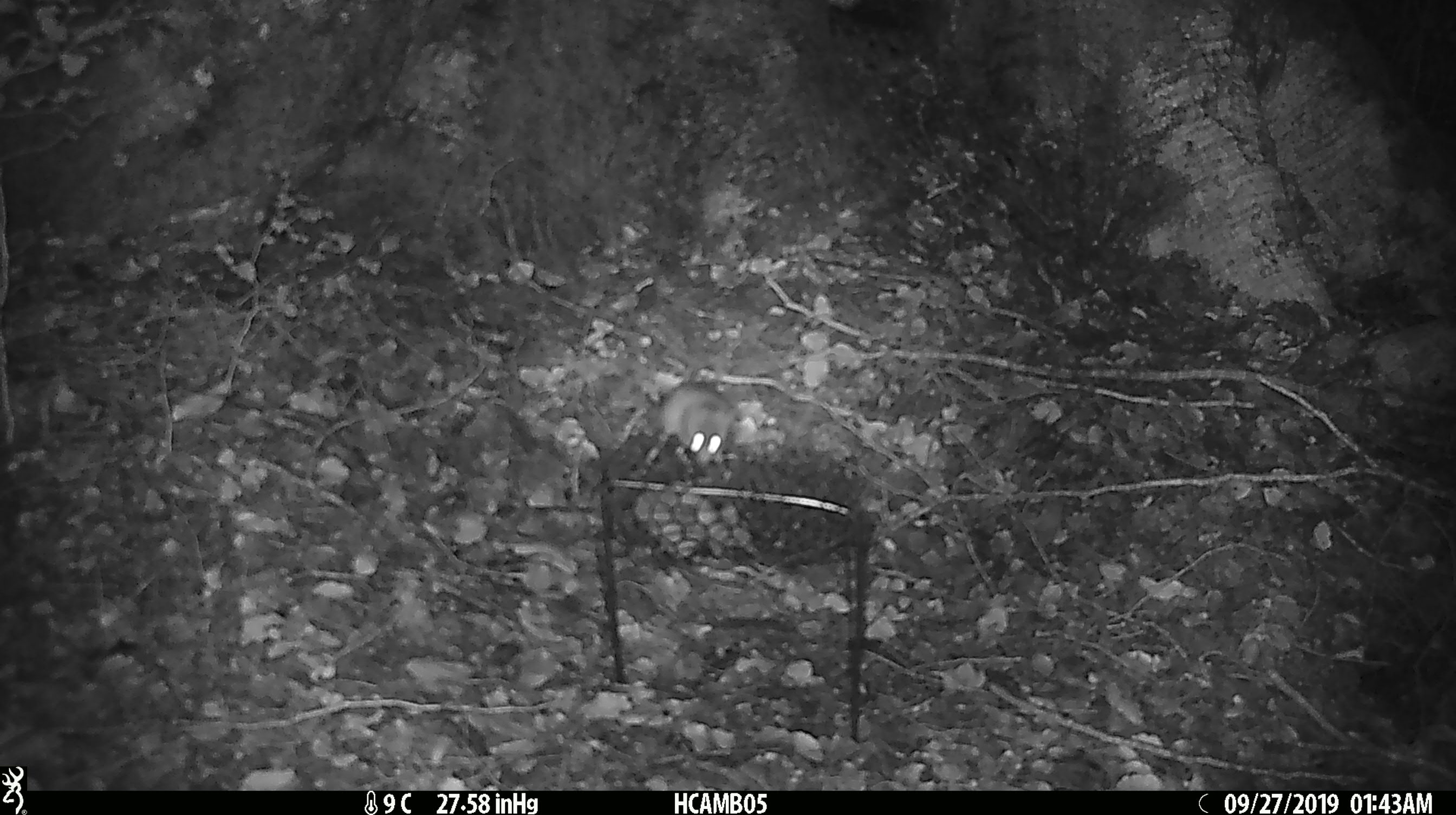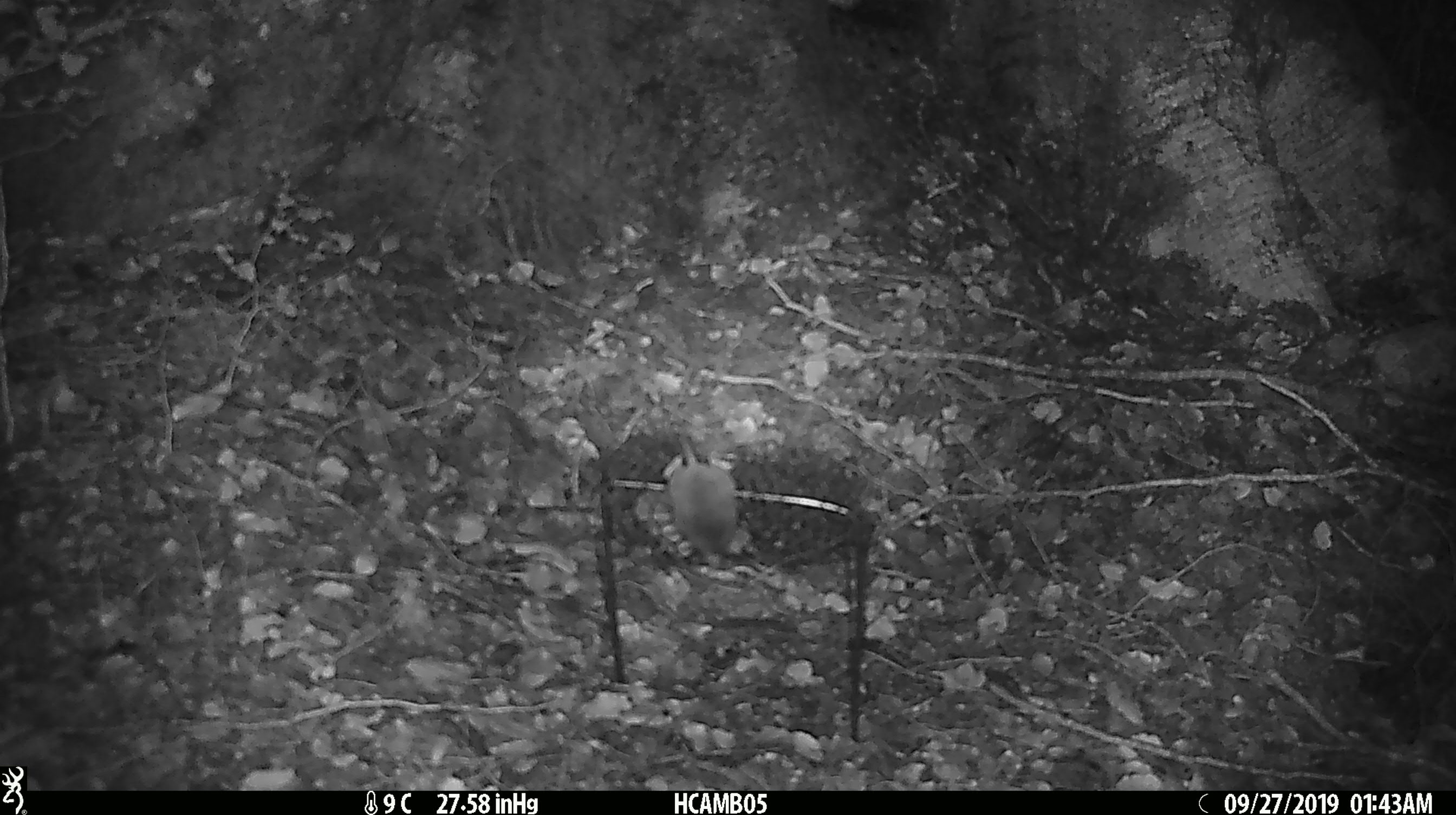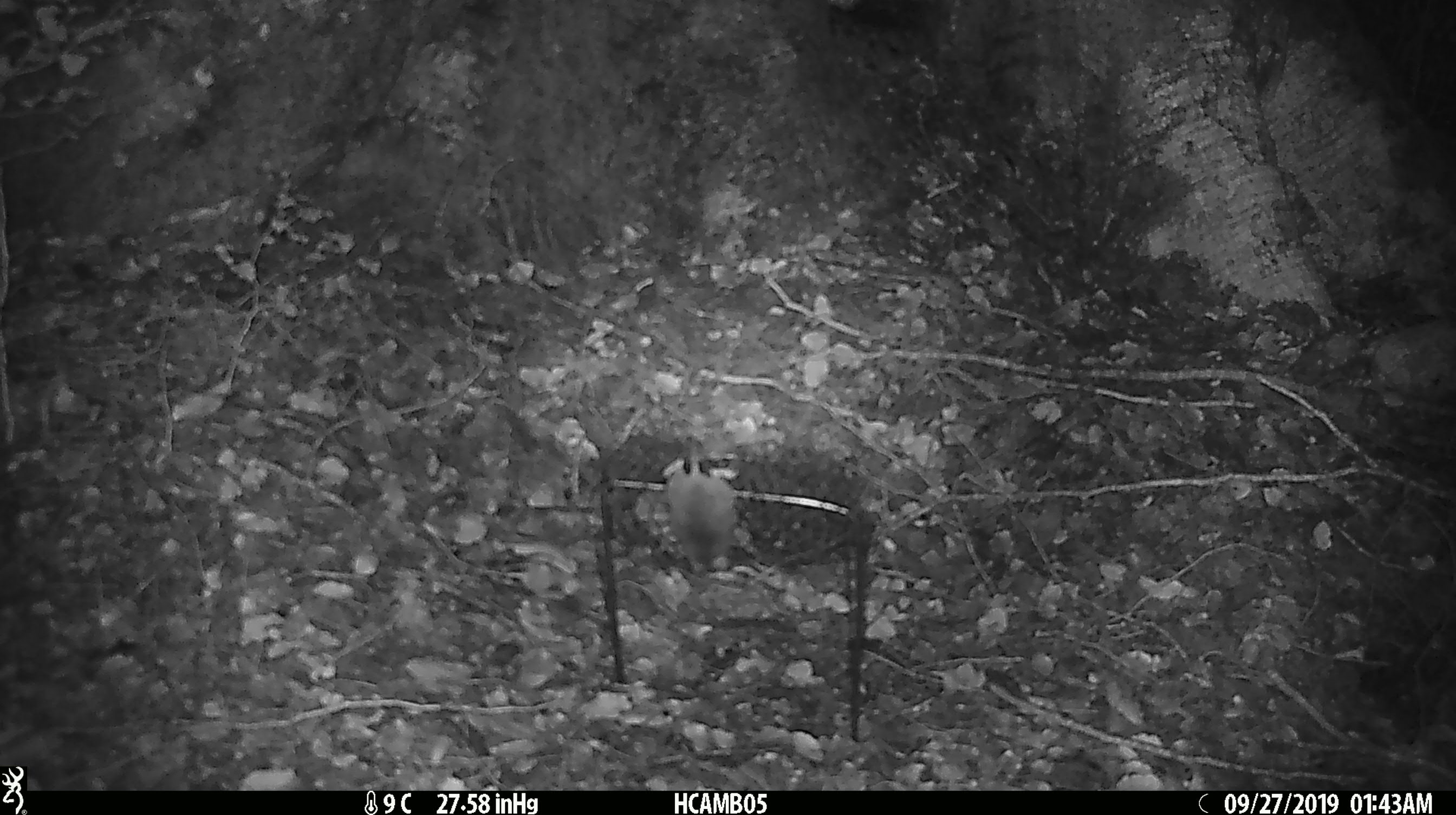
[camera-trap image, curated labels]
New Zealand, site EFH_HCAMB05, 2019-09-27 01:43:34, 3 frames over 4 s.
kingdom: Animalia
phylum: Chordata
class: Mammalia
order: Rodentia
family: Muridae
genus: Mus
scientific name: Mus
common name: mouse